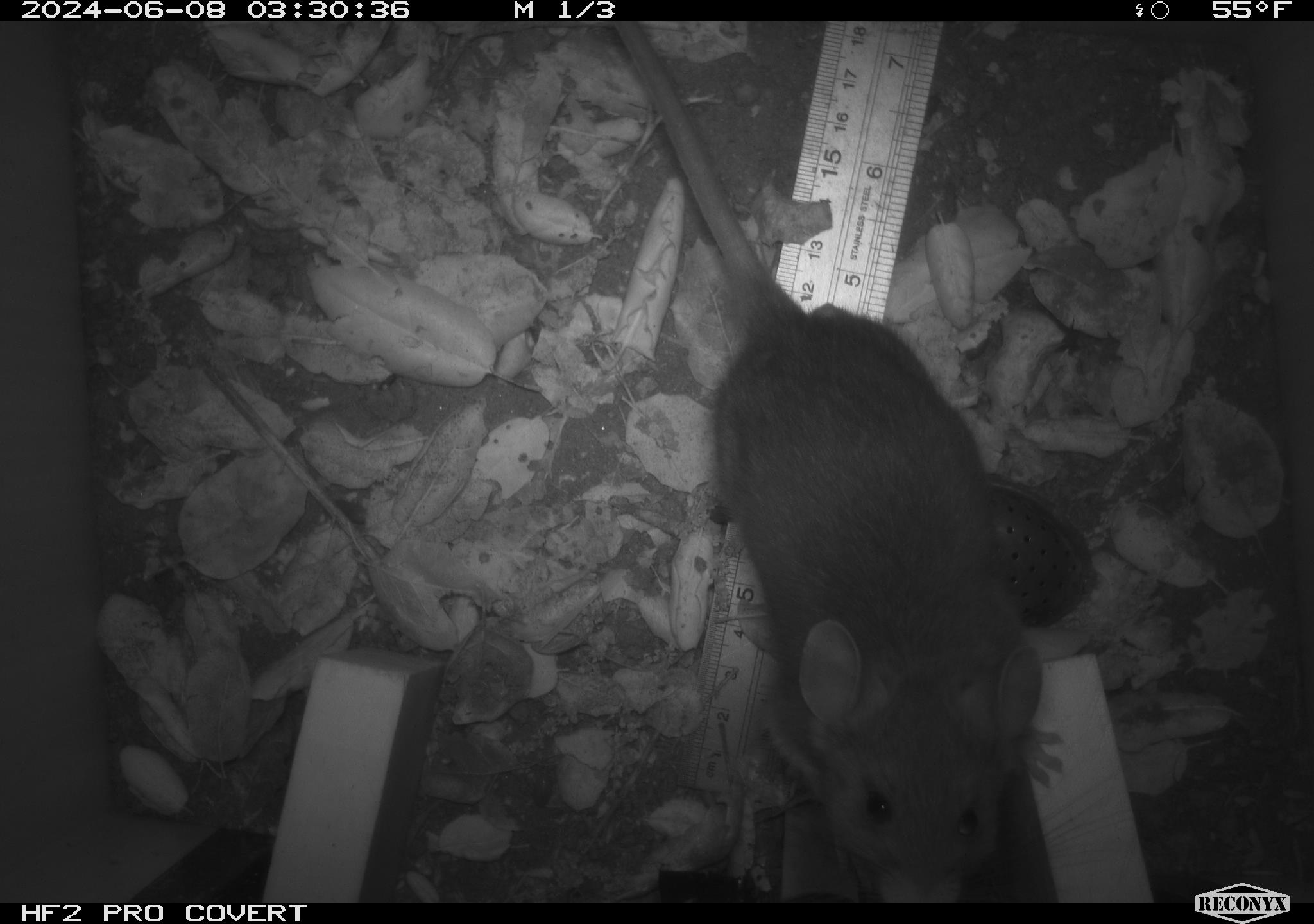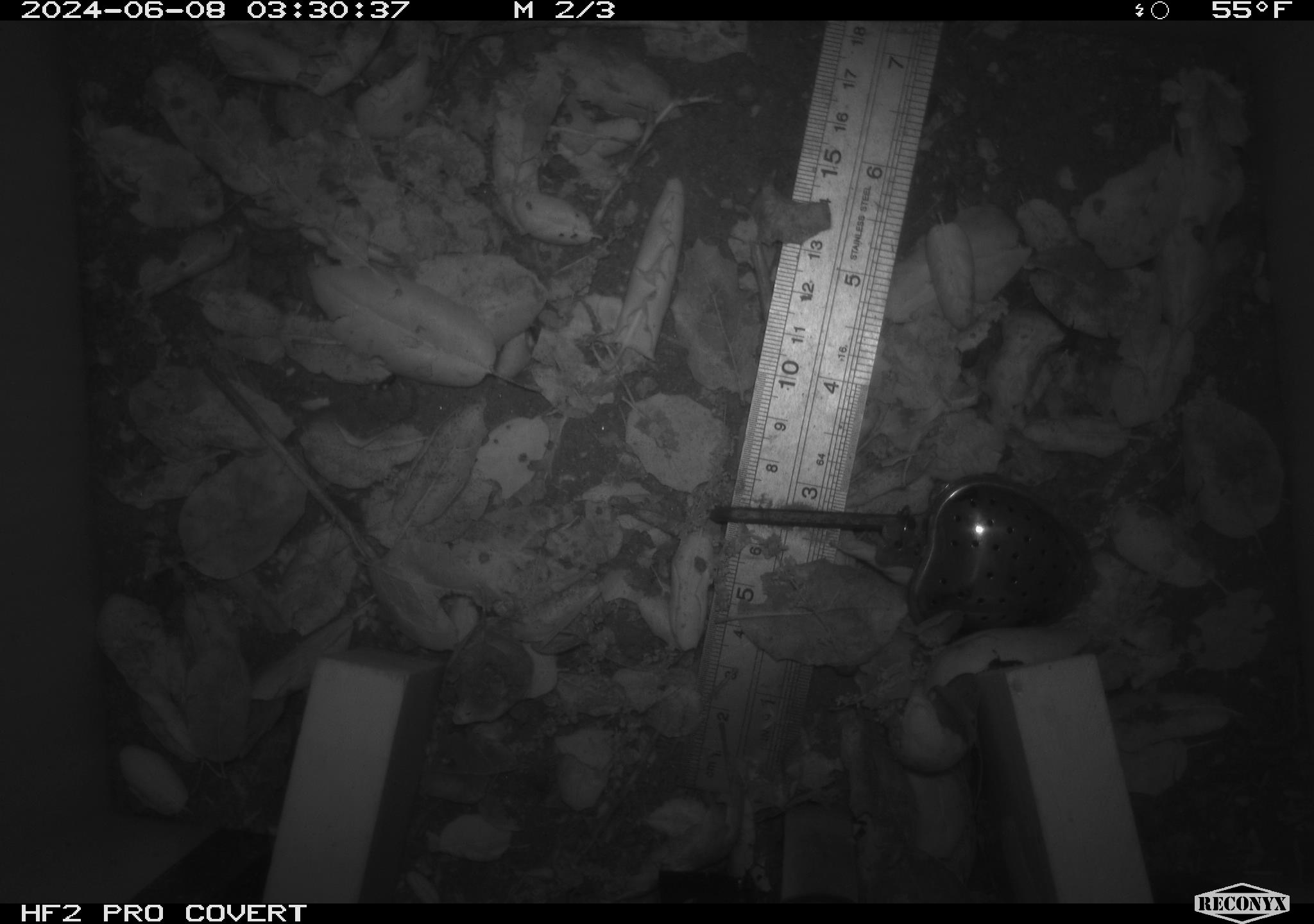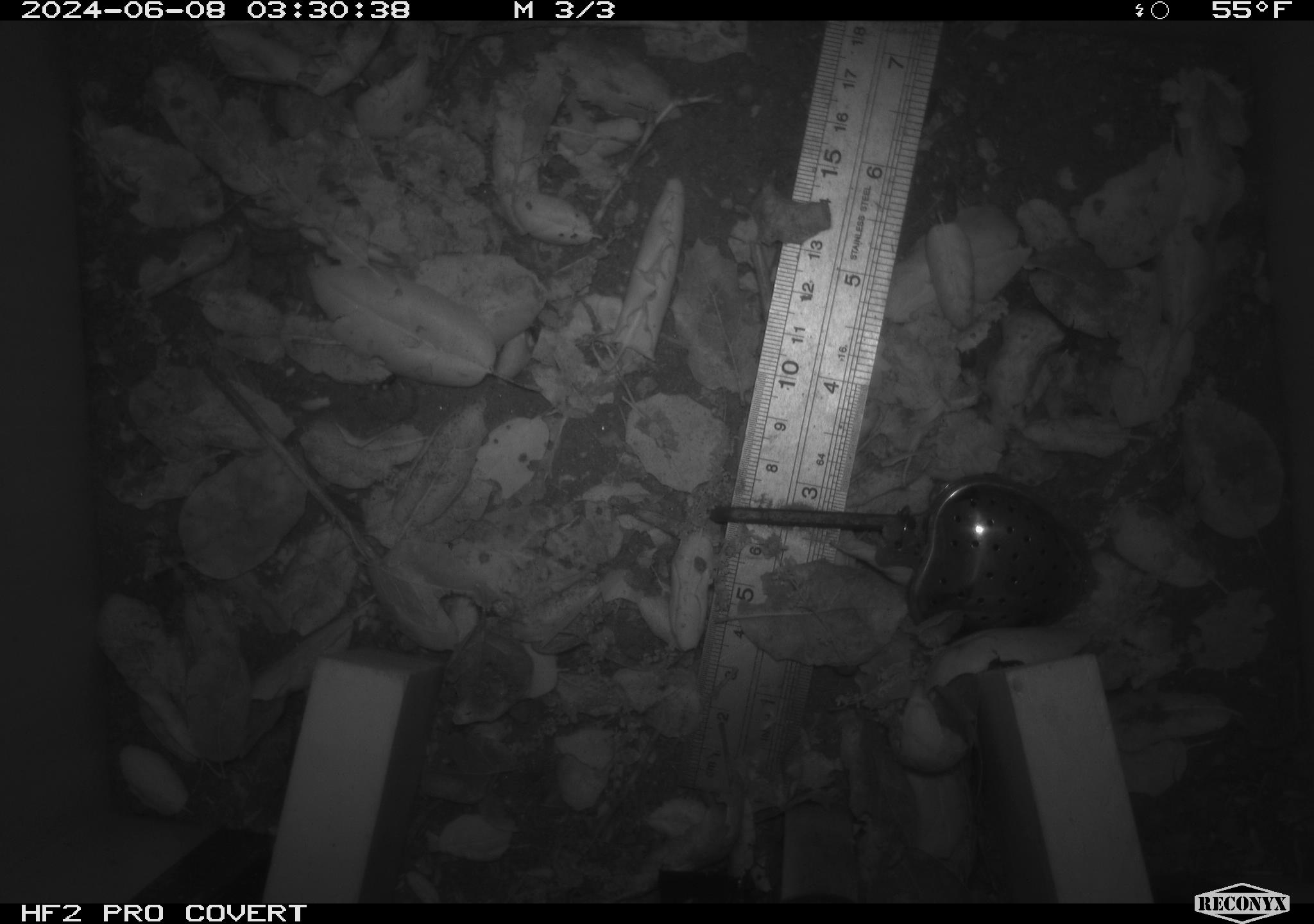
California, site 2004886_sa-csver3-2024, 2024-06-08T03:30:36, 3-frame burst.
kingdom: Animalia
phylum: Chordata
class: Mammalia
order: Rodentia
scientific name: Rodentia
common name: rodent